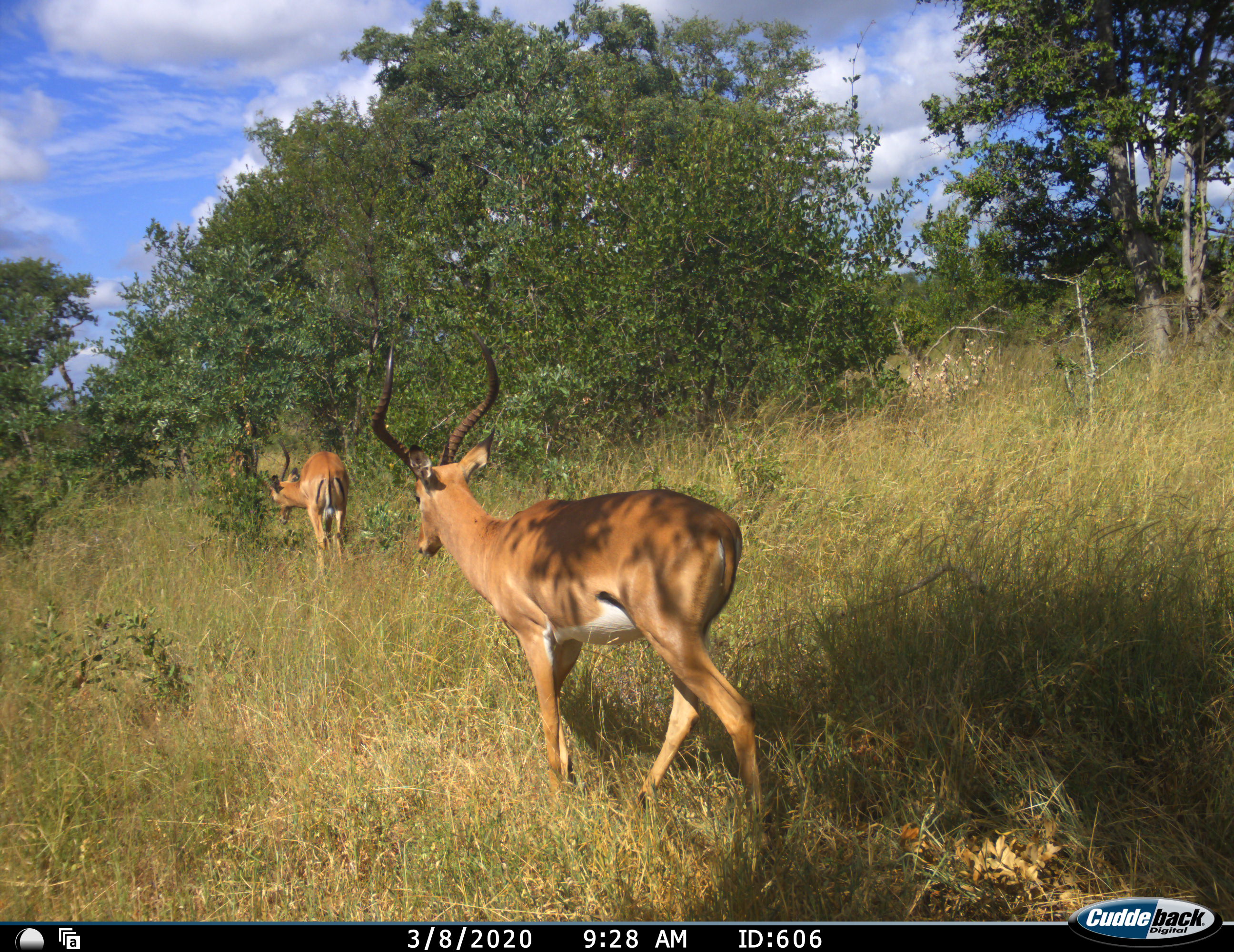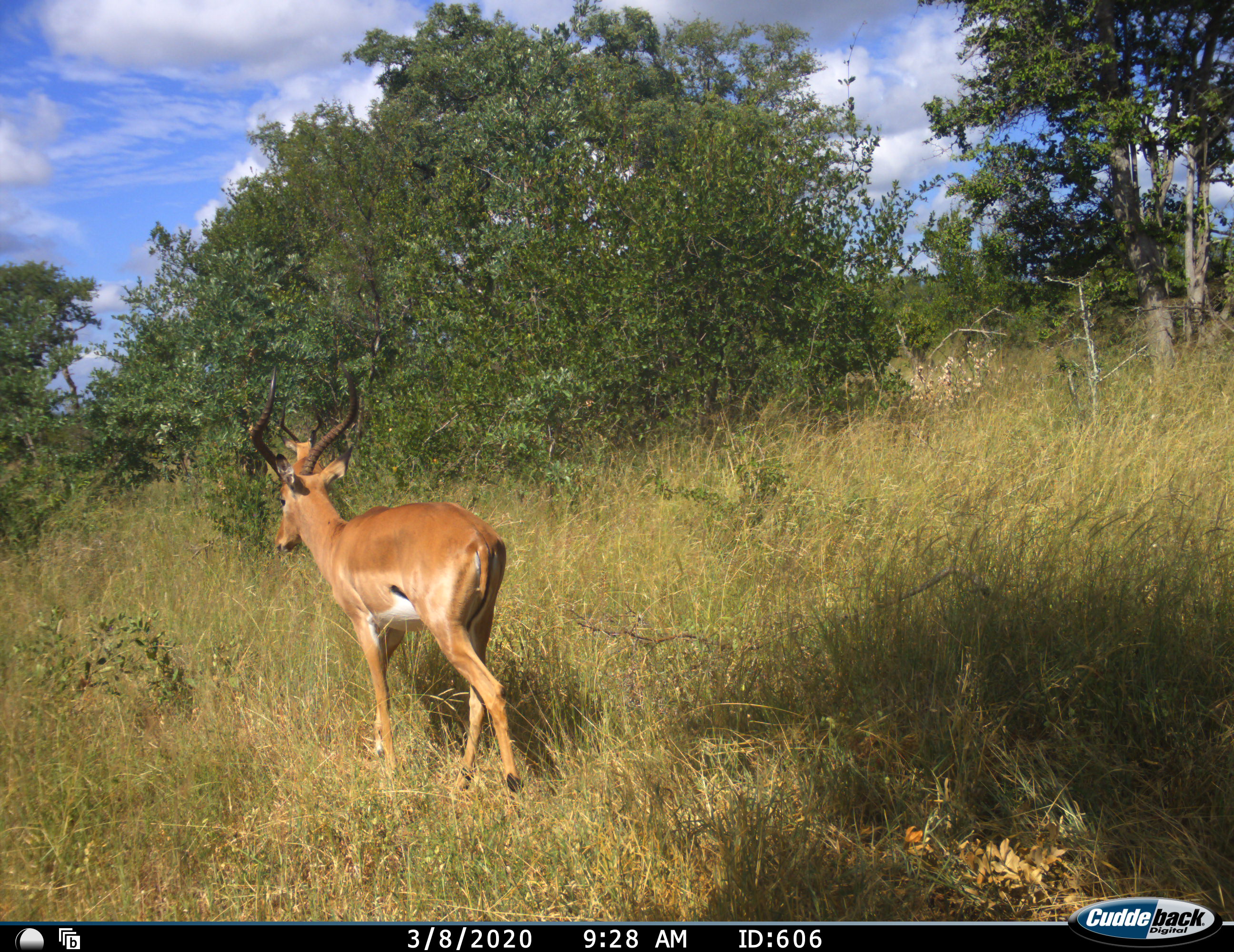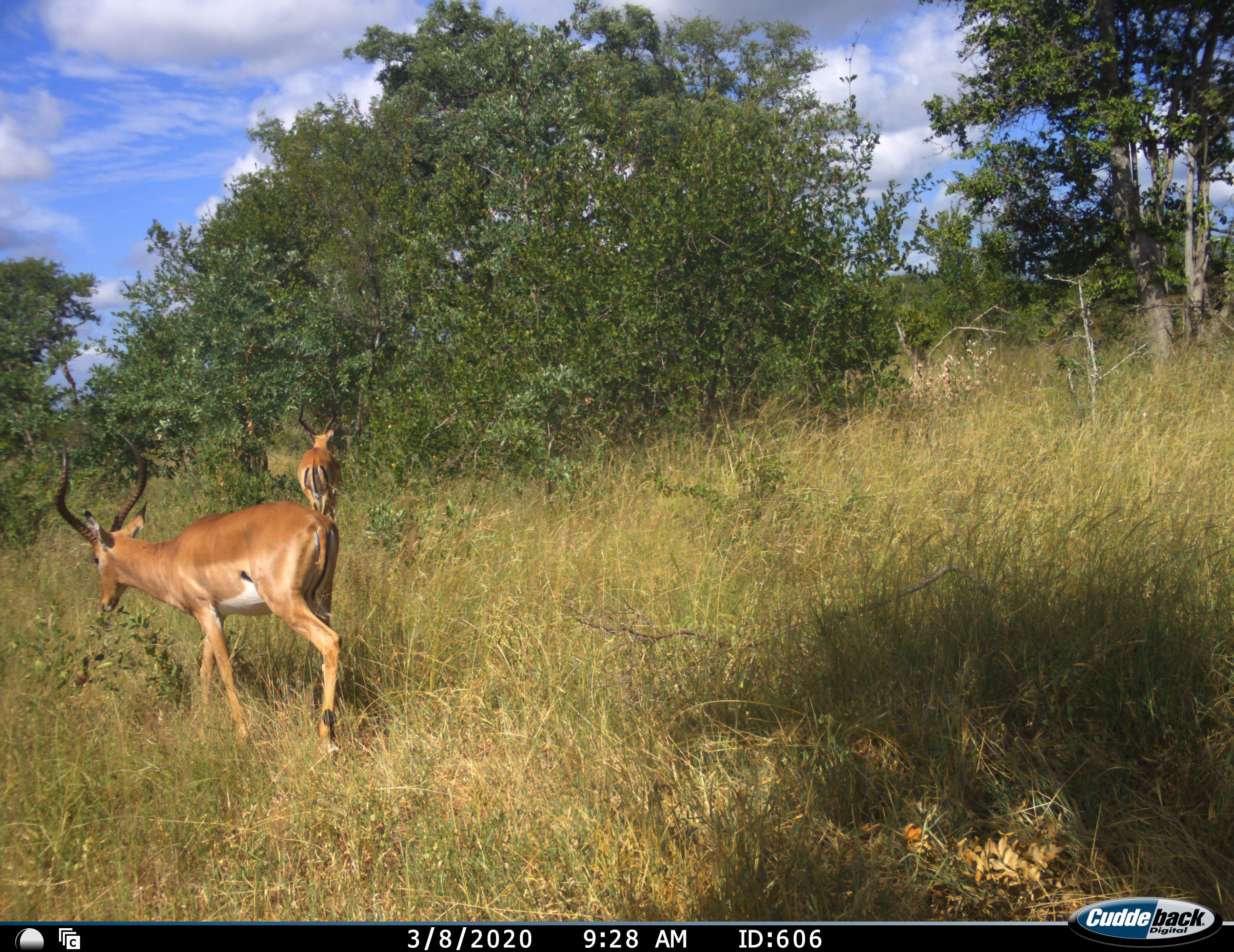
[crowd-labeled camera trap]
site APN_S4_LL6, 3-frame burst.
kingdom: Animalia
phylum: Chordata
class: Mammalia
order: Artiodactyla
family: Bovidae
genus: Aepyceros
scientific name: Aepyceros melampus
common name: impala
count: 3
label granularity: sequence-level